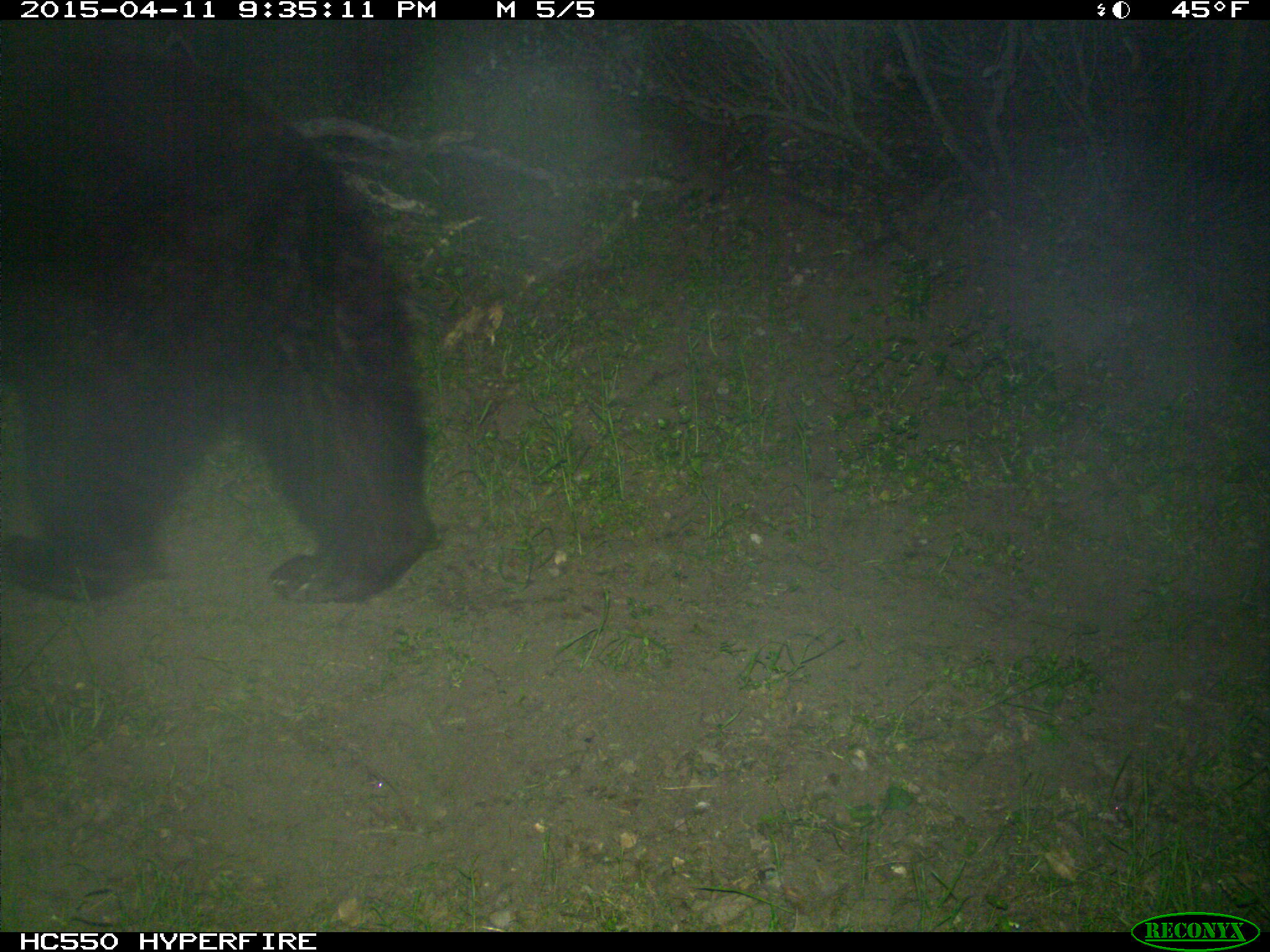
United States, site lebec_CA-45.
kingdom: Animalia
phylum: Chordata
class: Mammalia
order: Carnivora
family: Ursidae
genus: Ursus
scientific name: Ursus americanus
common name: american black bear